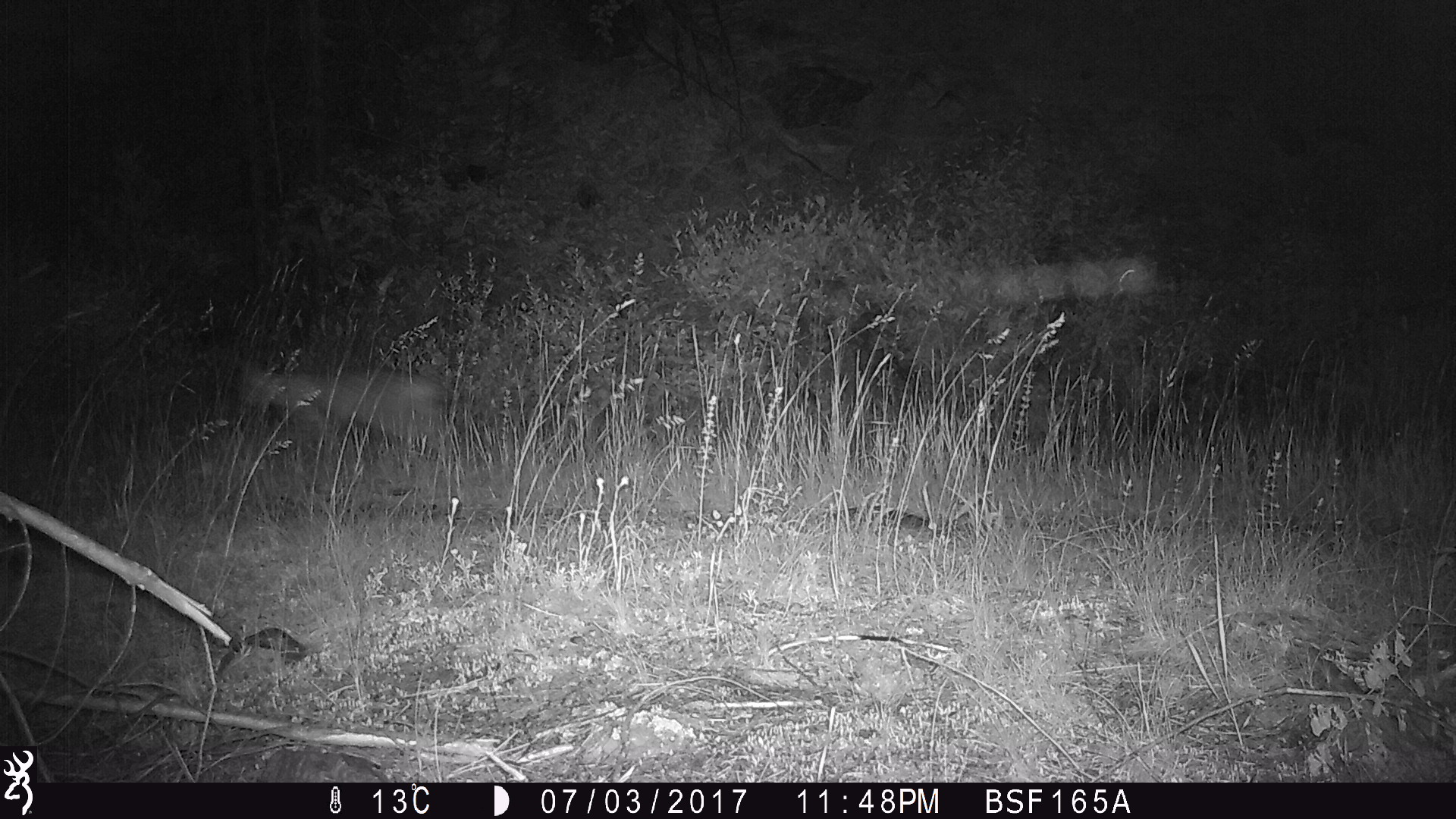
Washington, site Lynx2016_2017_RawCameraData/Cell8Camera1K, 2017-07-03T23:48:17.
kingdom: Animalia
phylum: Chordata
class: Mammalia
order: Carnivora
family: Felidae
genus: Lynx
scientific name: Lynx rufus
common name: bobcat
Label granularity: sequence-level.